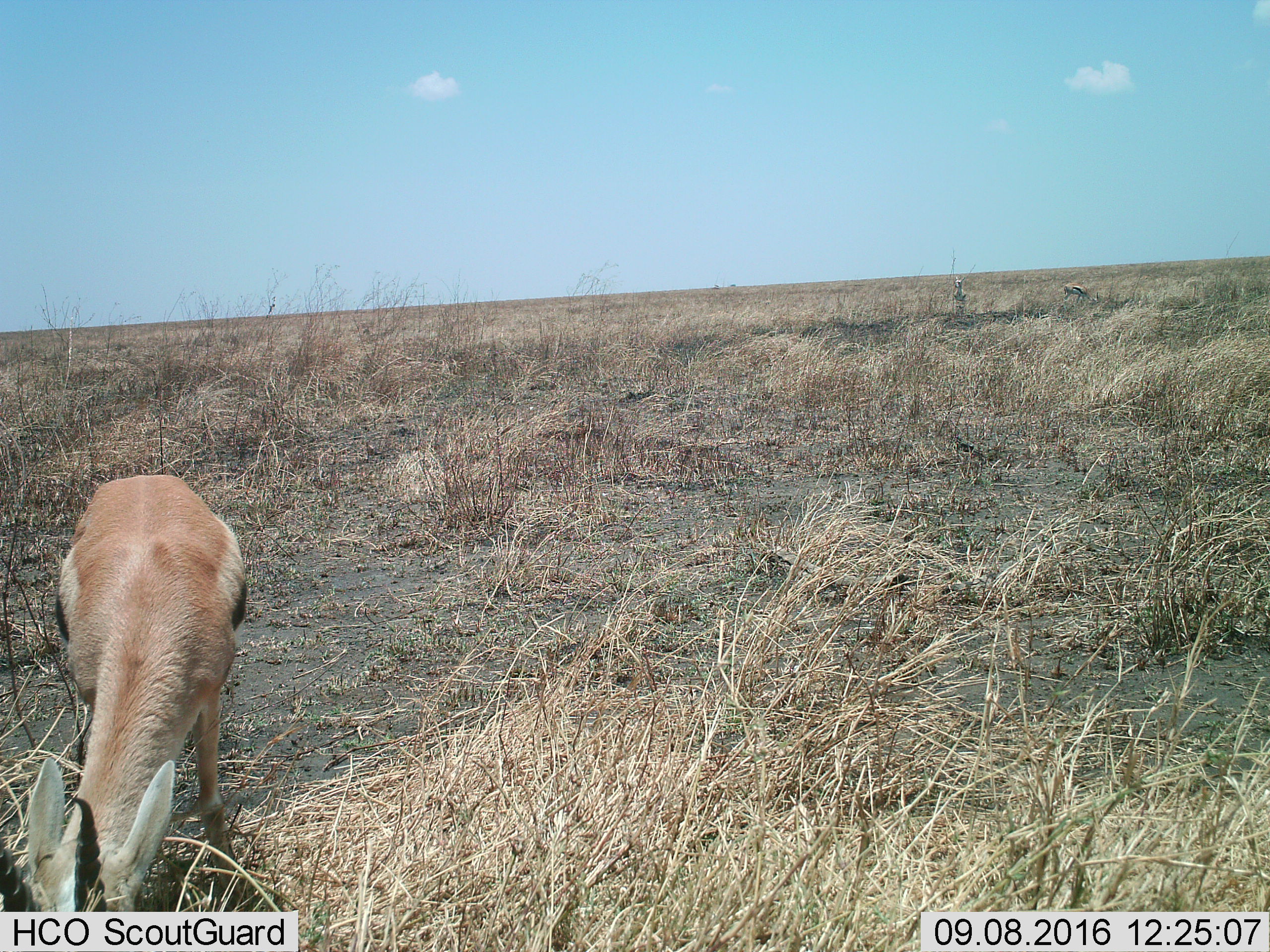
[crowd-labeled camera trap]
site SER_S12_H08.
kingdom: Animalia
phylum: Chordata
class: Mammalia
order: Artiodactyla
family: Bovidae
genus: Eudorcas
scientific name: Eudorcas thomsonii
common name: thomson's gazelle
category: gazellethomsons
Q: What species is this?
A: Gazellethomsons (thomson's gazelle) (Eudorcas thomsonii).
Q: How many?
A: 3.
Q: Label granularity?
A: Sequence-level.